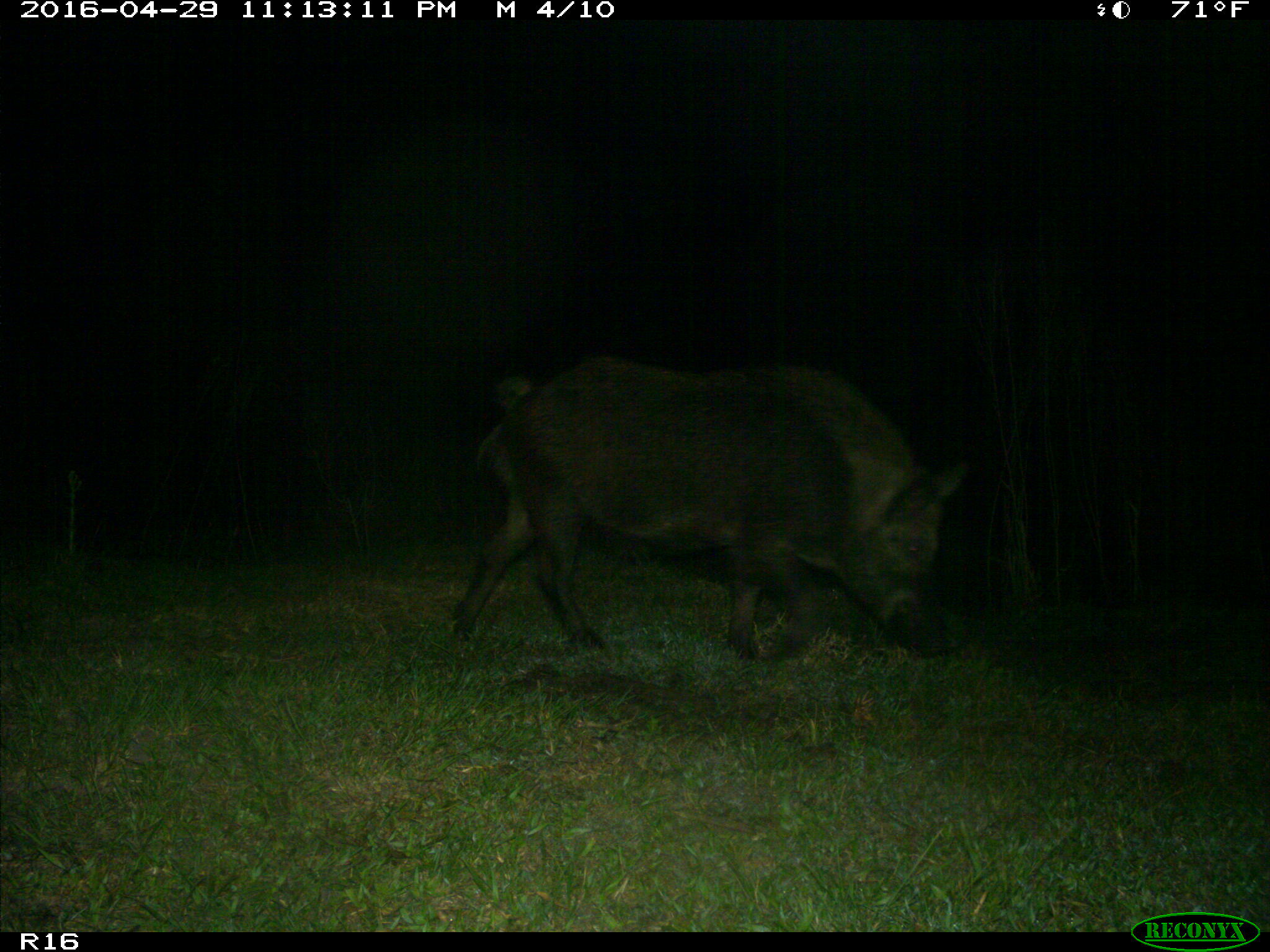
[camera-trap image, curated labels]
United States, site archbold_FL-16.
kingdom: Animalia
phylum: Chordata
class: Mammalia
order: Artiodactyla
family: Suidae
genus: Sus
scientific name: Sus scrofa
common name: wild boar